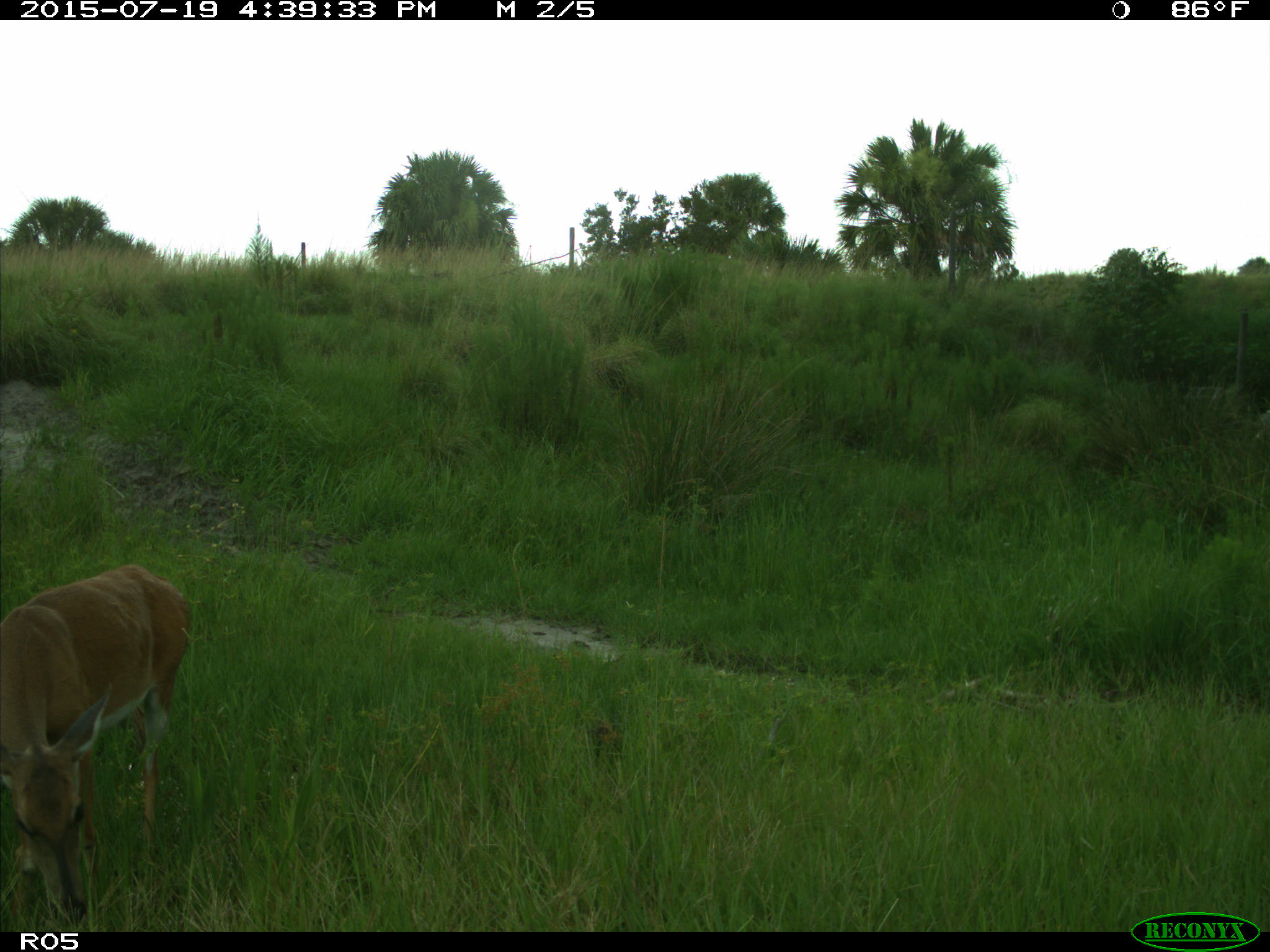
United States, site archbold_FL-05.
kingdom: Animalia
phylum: Chordata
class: Mammalia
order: Artiodactyla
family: Cervidae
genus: Odocoileus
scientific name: Odocoileus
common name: deer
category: unidentified deer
Unidentified deer (deer) (Odocoileus).